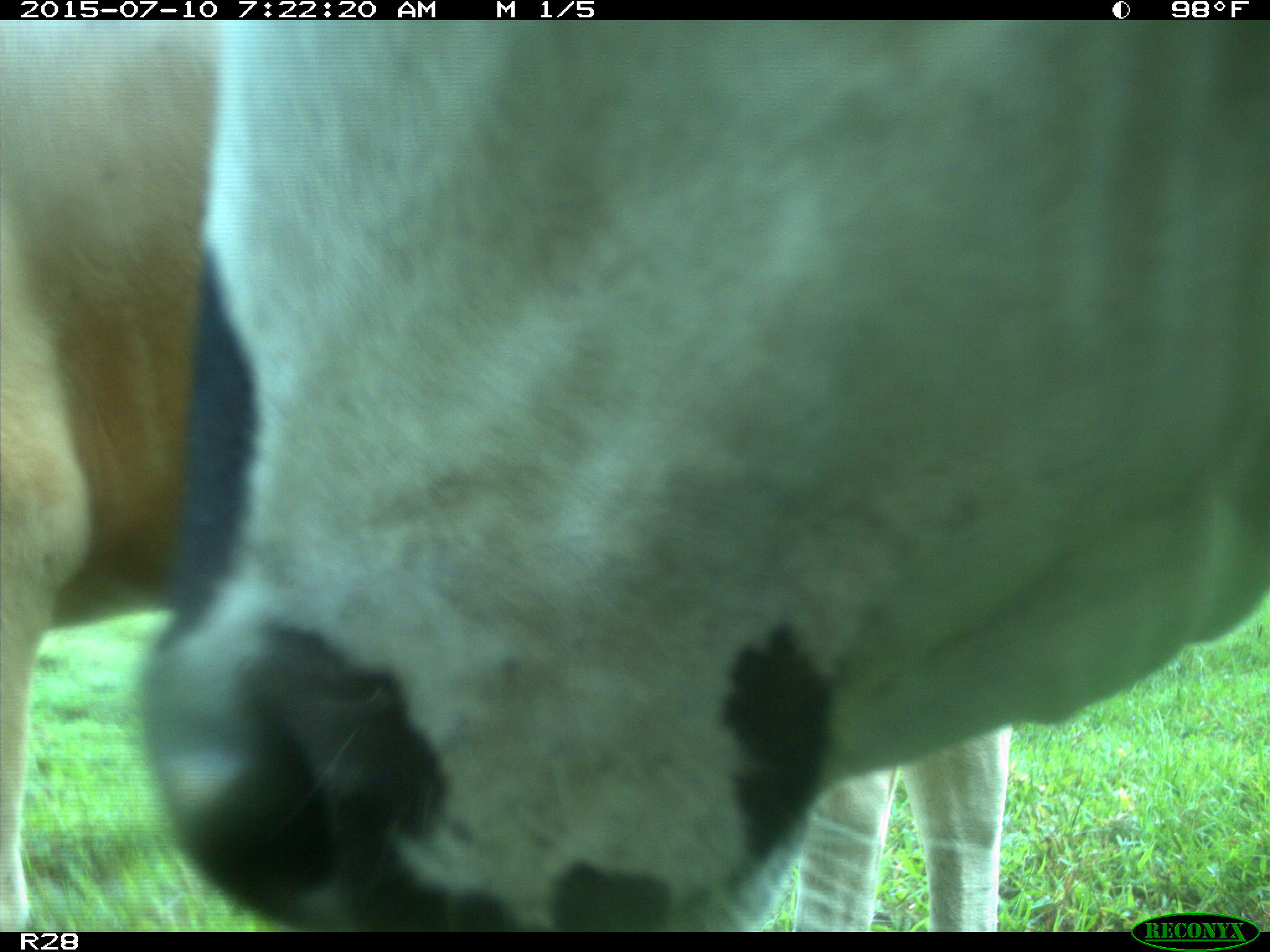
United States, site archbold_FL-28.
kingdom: Animalia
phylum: Chordata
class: Mammalia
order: Artiodactyla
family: Bovidae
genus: Bos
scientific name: Bos taurus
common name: domestic cow